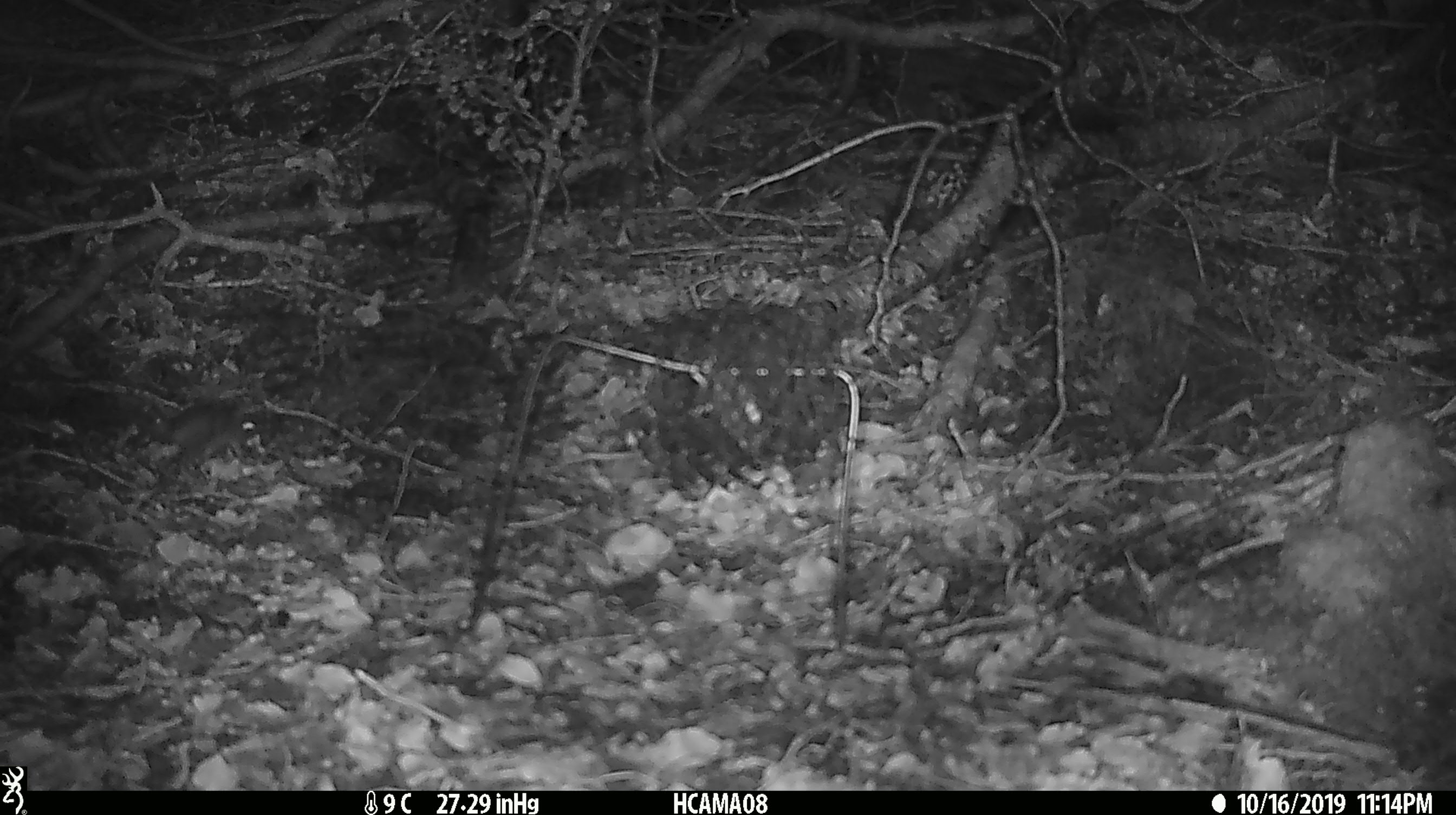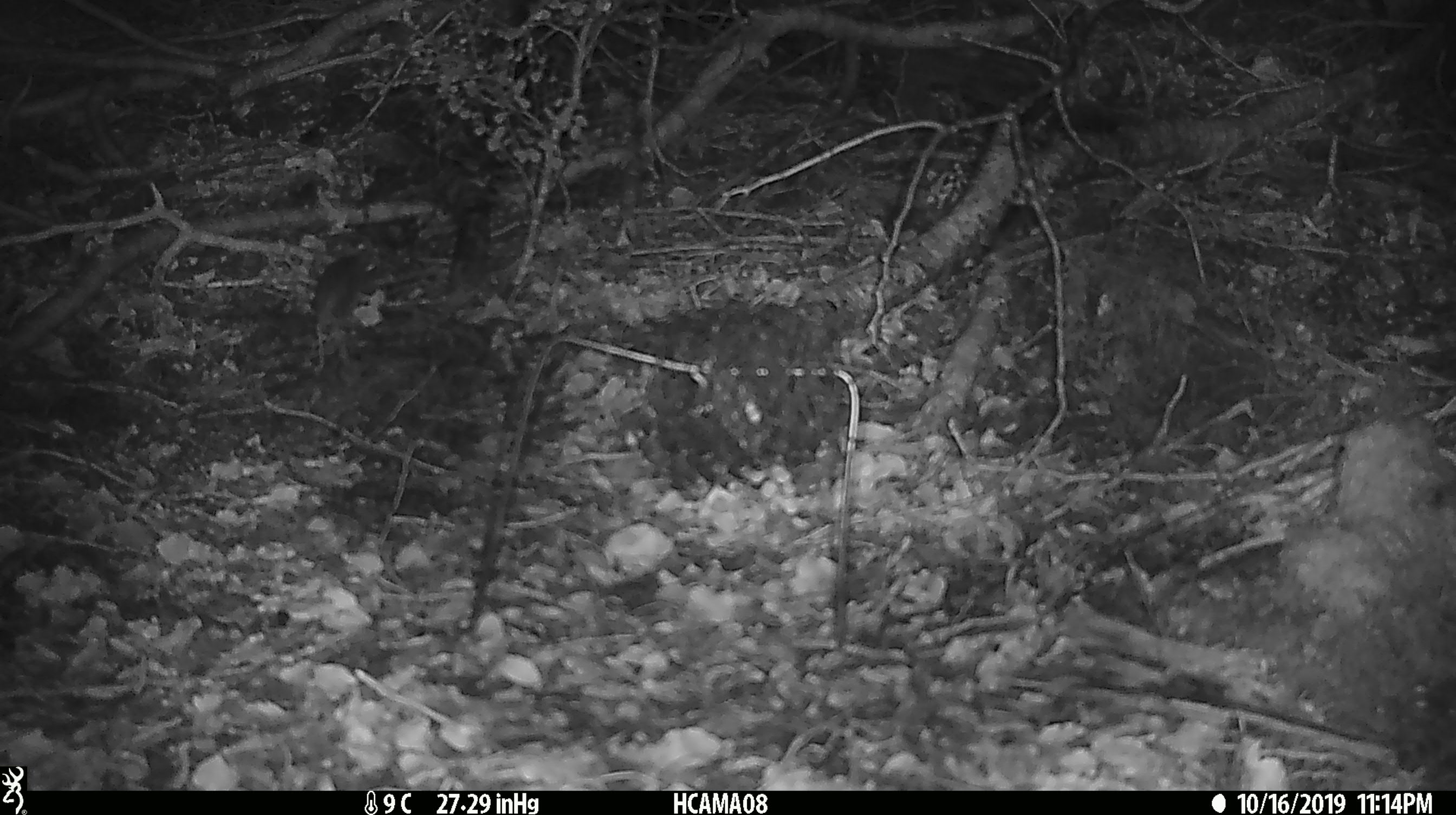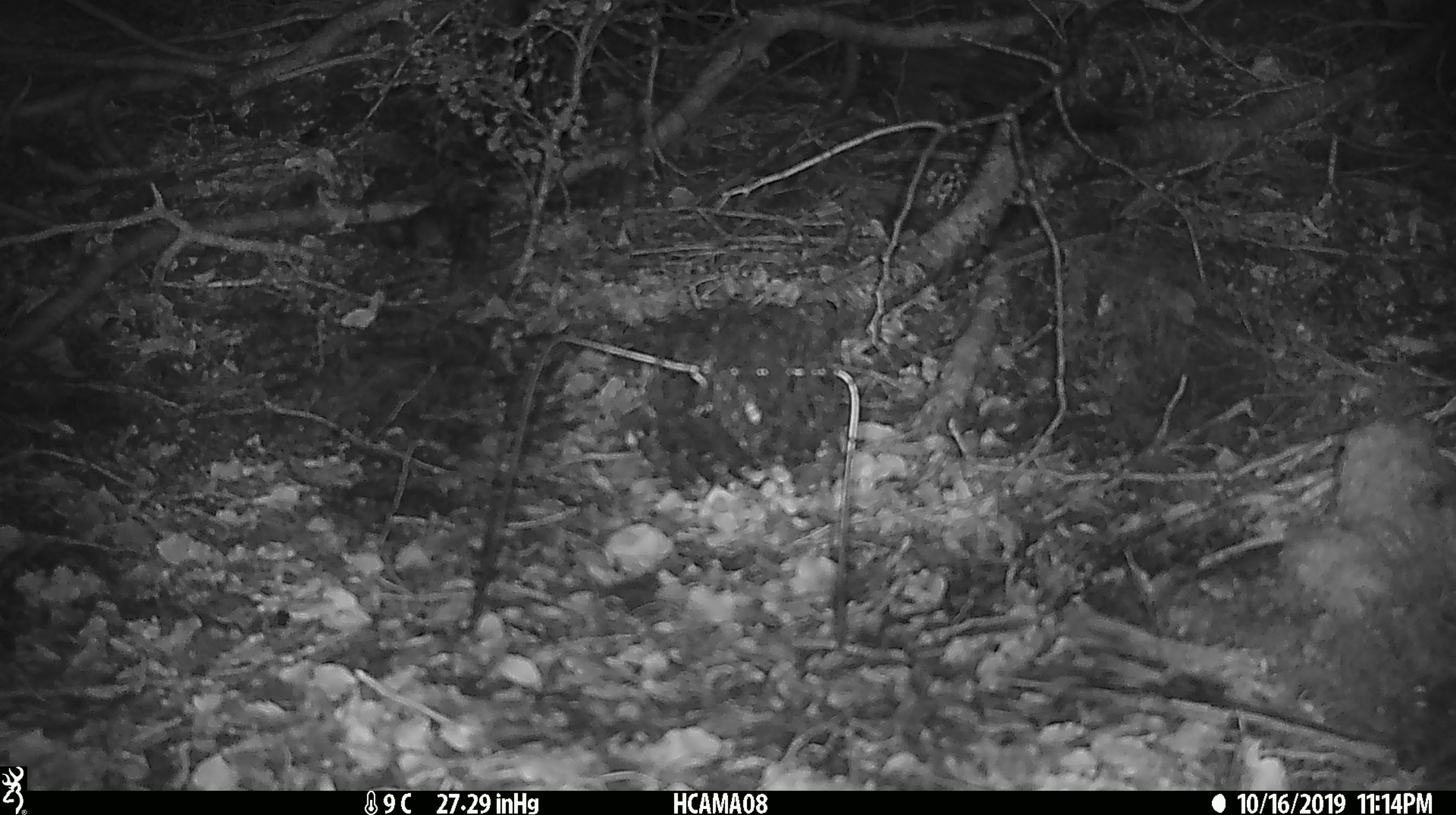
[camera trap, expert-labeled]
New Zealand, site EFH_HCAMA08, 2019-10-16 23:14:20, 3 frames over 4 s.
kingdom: Animalia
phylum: Chordata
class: Mammalia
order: Rodentia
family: Muridae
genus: Mus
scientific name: Mus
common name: mouse